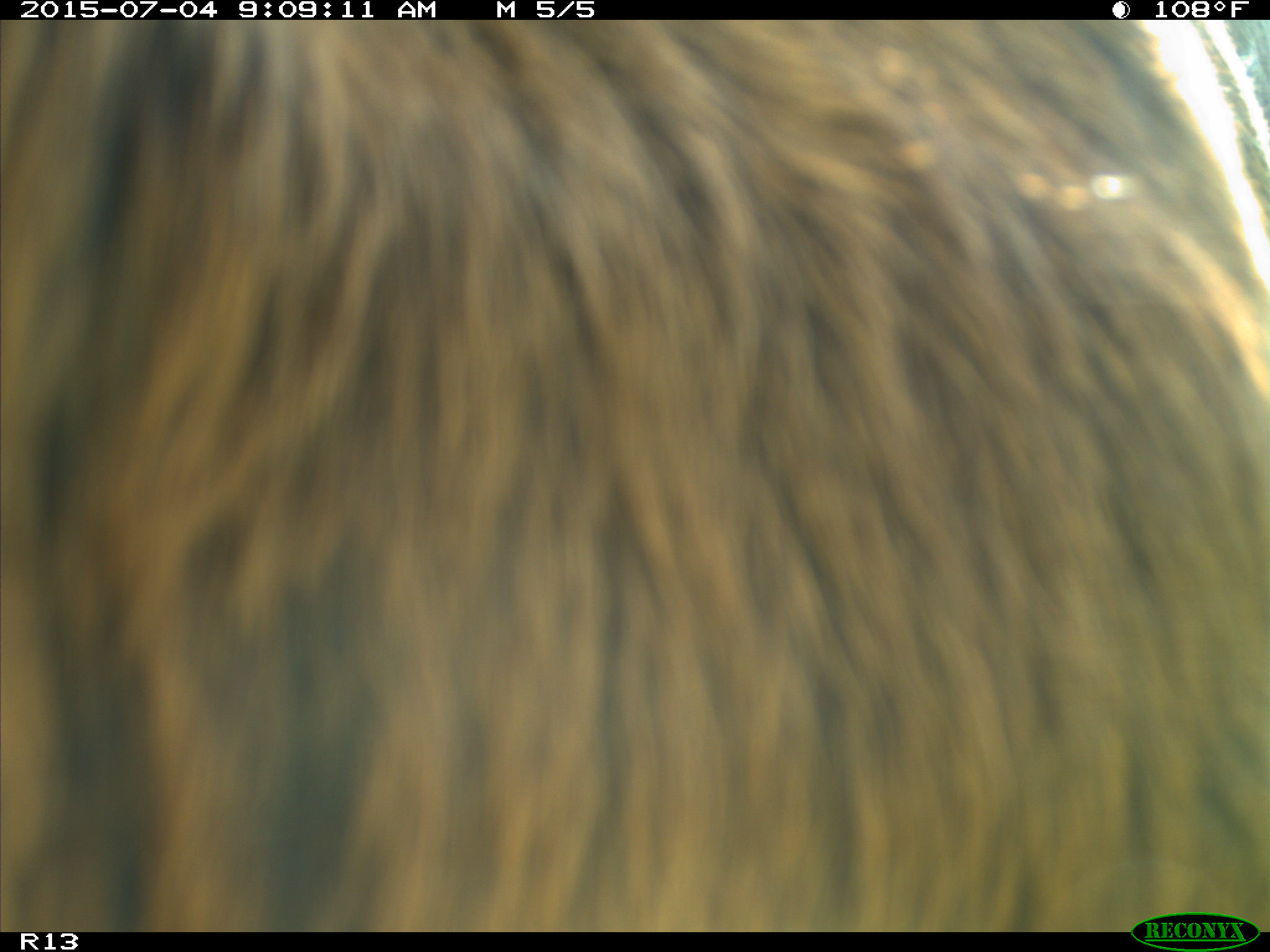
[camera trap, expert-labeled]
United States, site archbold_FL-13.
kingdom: Animalia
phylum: Chordata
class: Mammalia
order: Artiodactyla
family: Bovidae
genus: Bos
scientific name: Bos taurus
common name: domestic cow